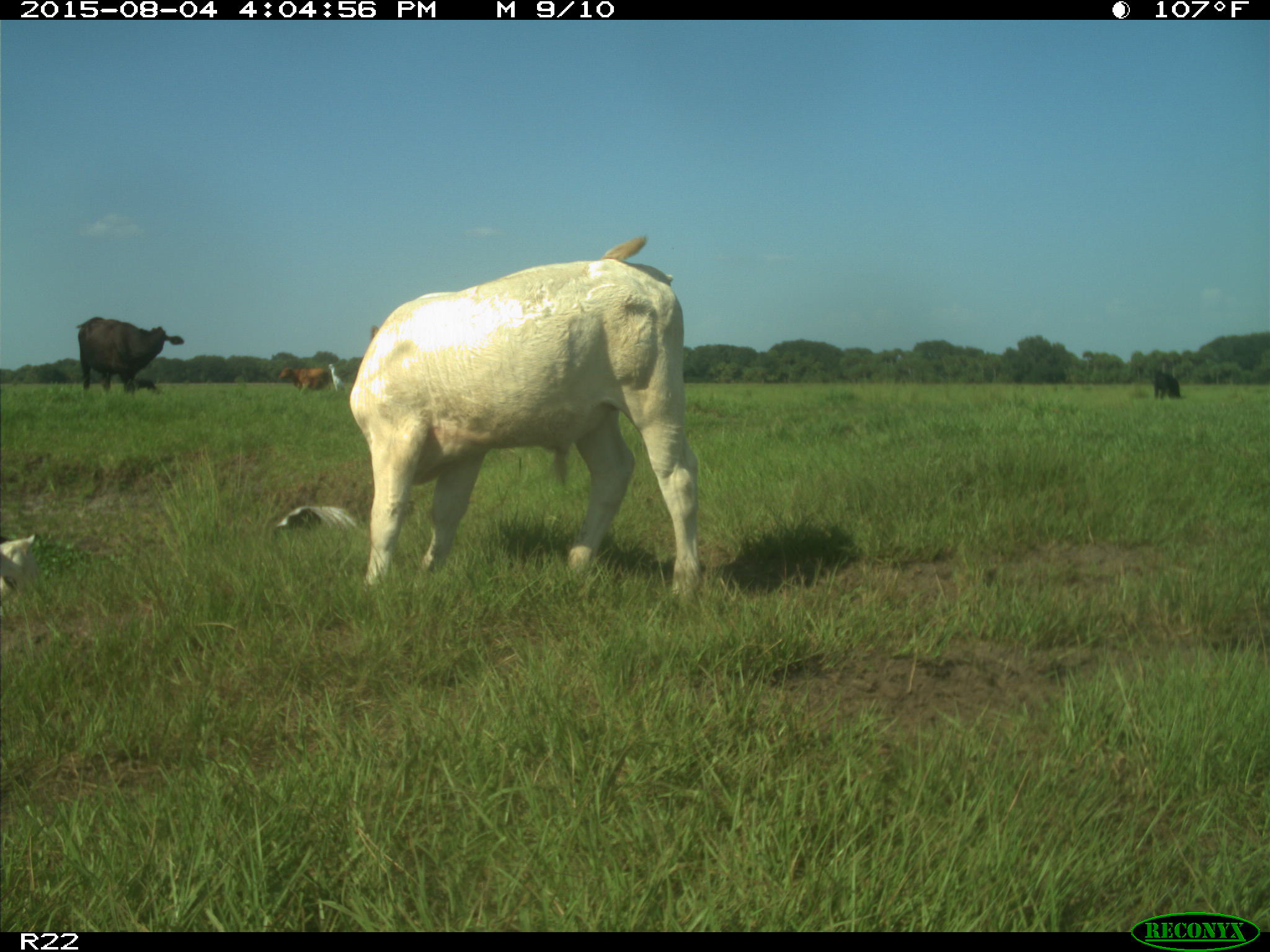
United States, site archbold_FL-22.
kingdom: Animalia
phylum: Chordata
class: Mammalia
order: Artiodactyla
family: Bovidae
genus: Bos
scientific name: Bos taurus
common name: domestic cow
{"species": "Bos taurus (domestic cow)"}